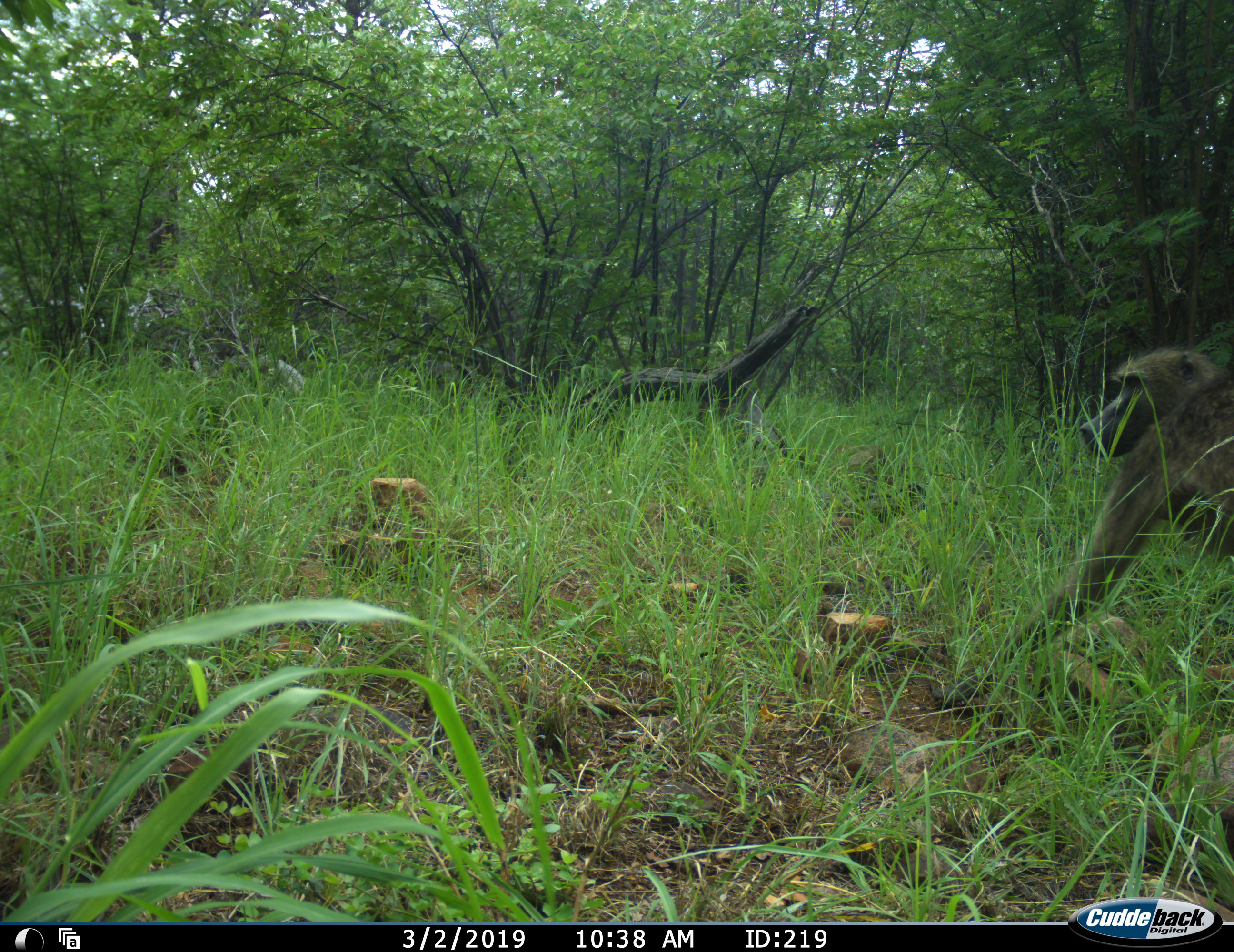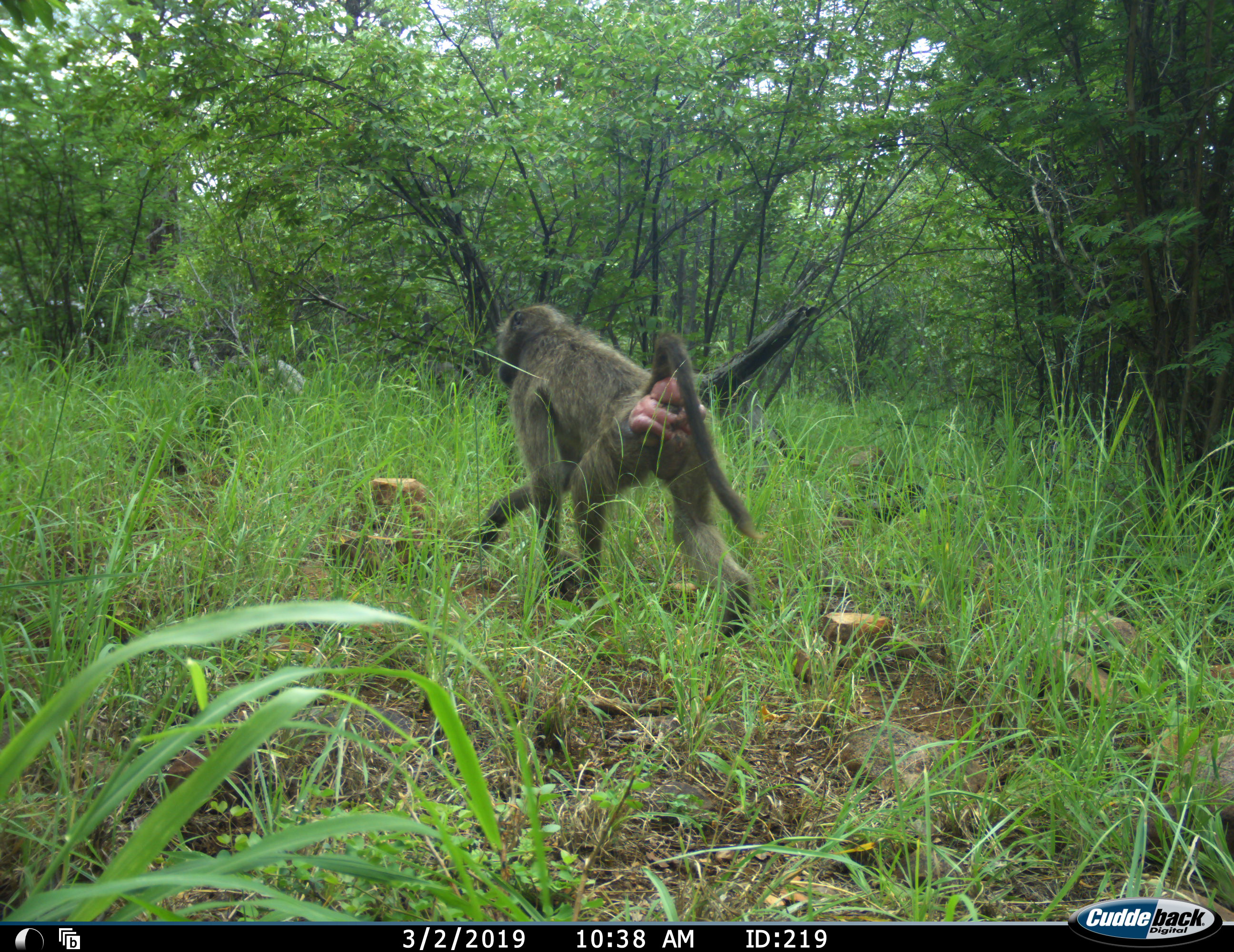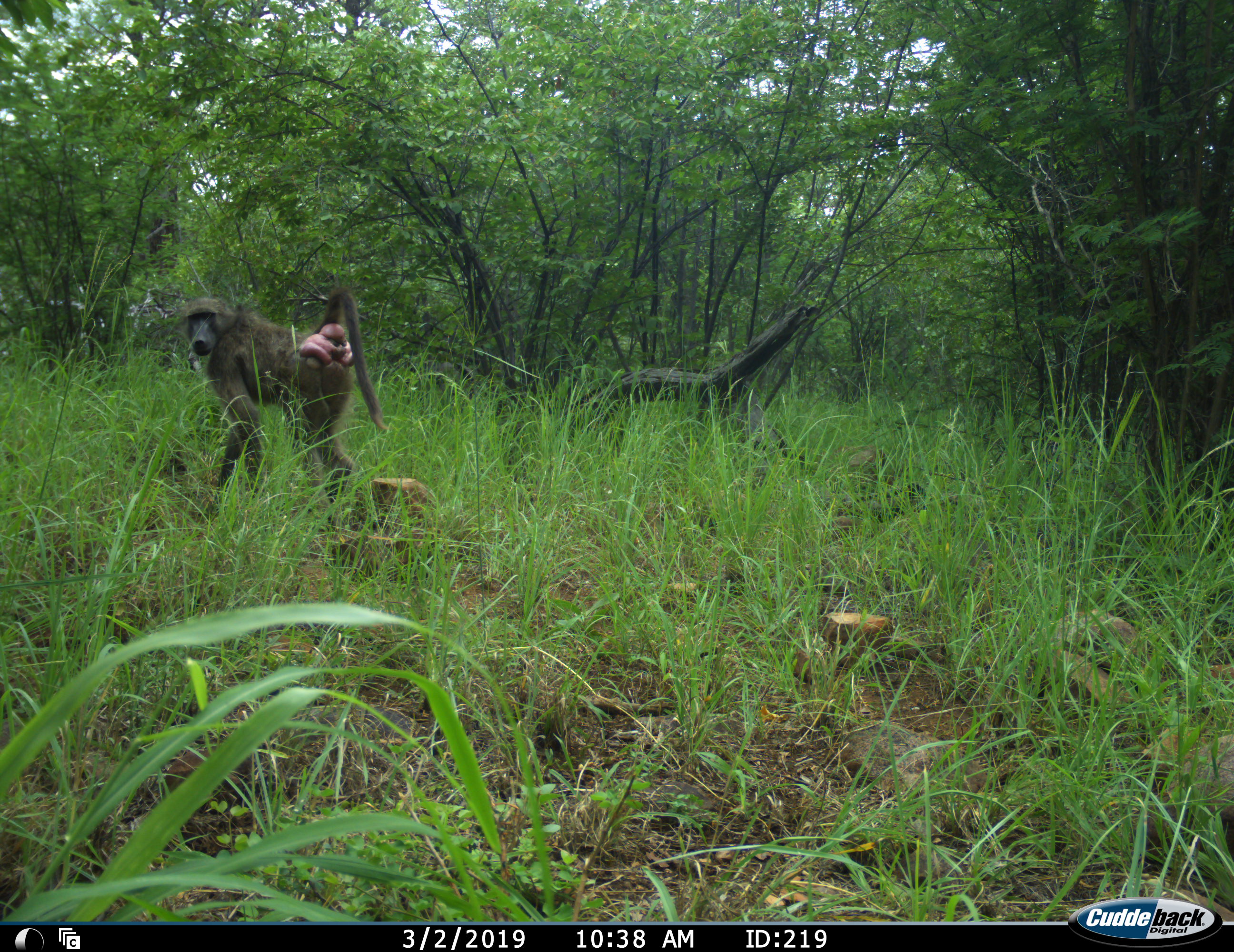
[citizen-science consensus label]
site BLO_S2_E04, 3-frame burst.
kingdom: Animalia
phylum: Chordata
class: Mammalia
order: Primates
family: Cercopithecidae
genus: Papio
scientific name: Papio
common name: baboon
Baboon (Papio), count 1. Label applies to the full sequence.